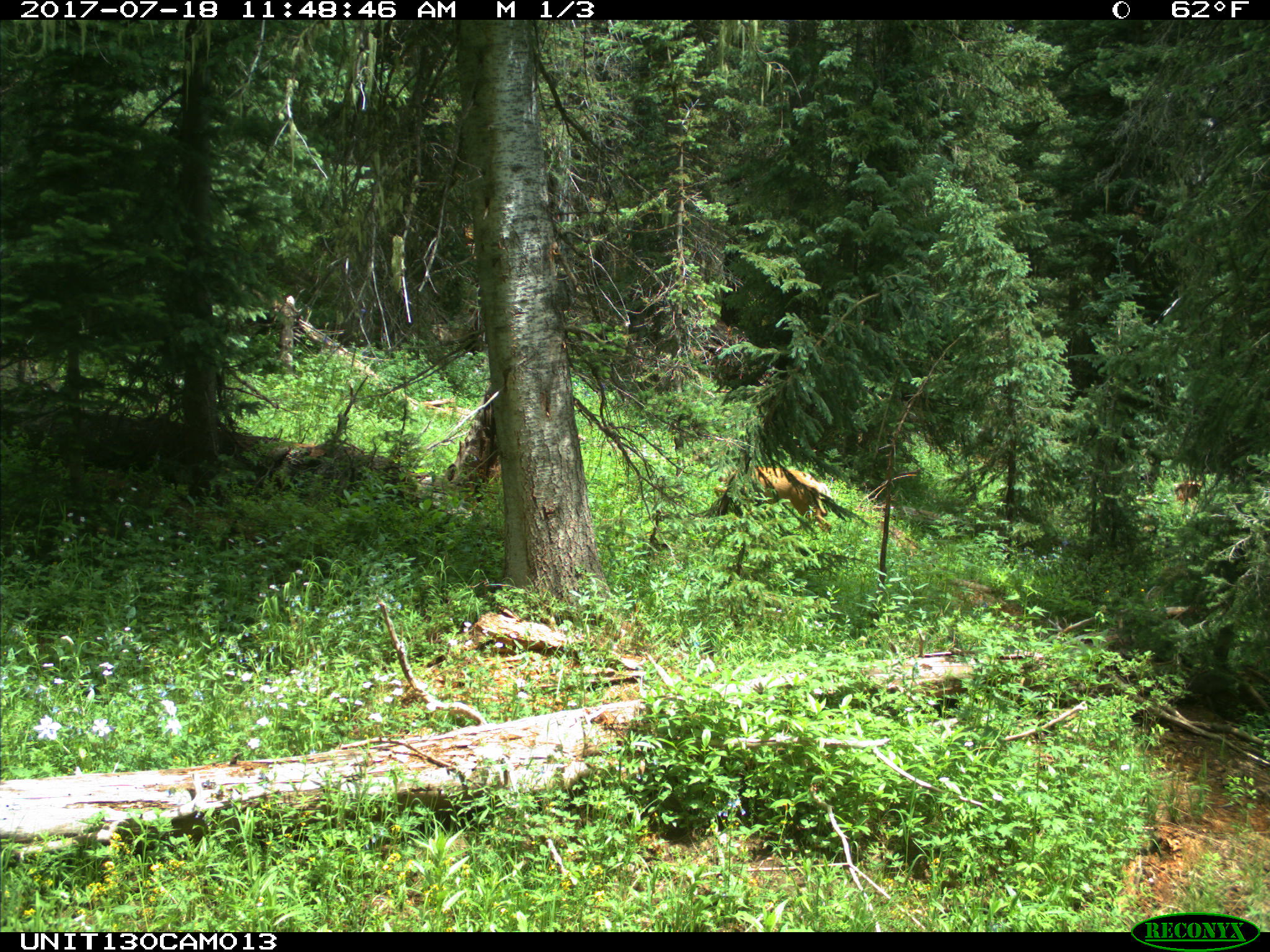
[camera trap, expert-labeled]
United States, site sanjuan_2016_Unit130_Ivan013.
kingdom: Animalia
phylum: Chordata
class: Mammalia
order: Artiodactyla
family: Cervidae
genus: Odocoileus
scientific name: Odocoileus hemionus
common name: mule deer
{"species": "Odocoileus hemionus (mule deer)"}